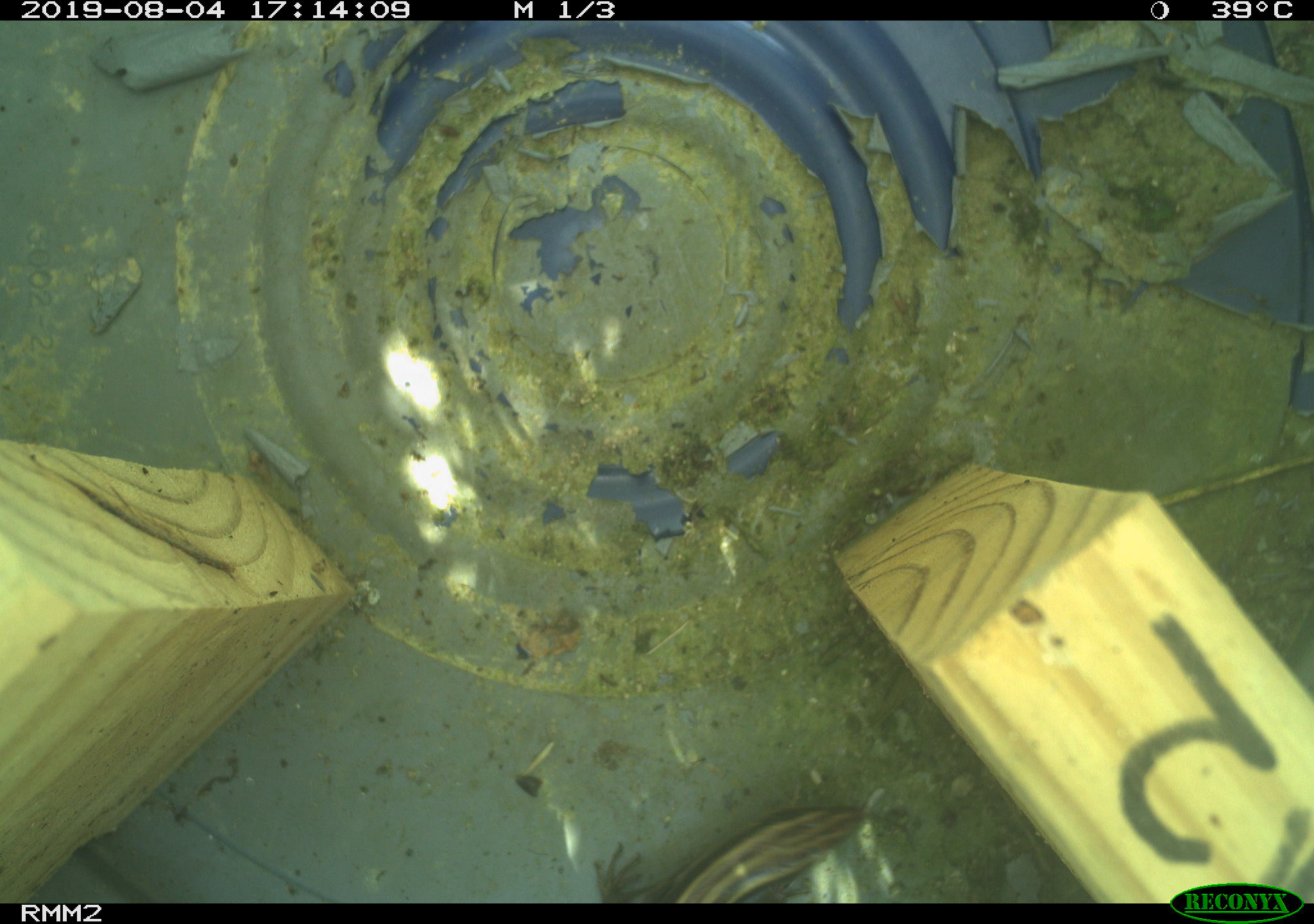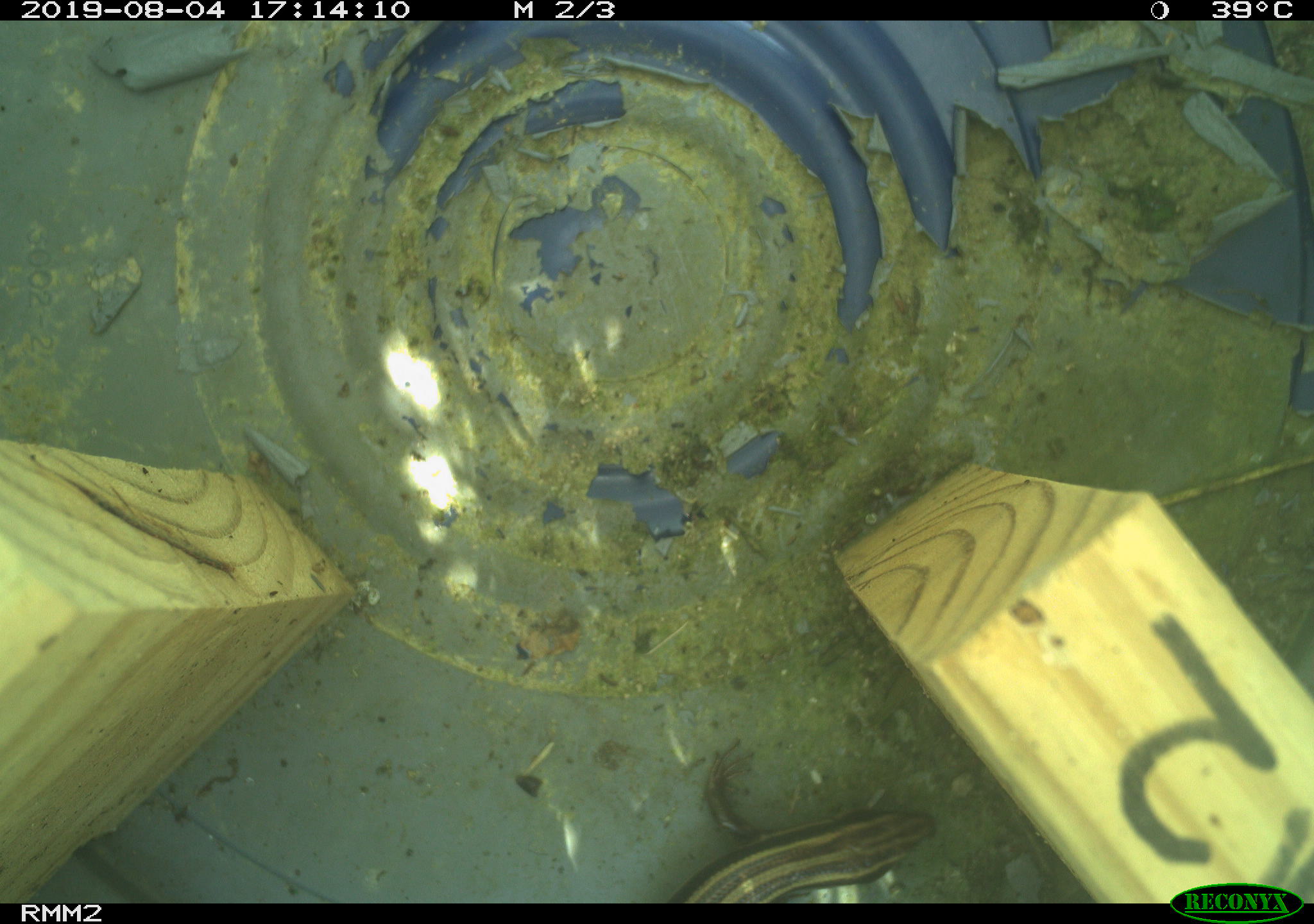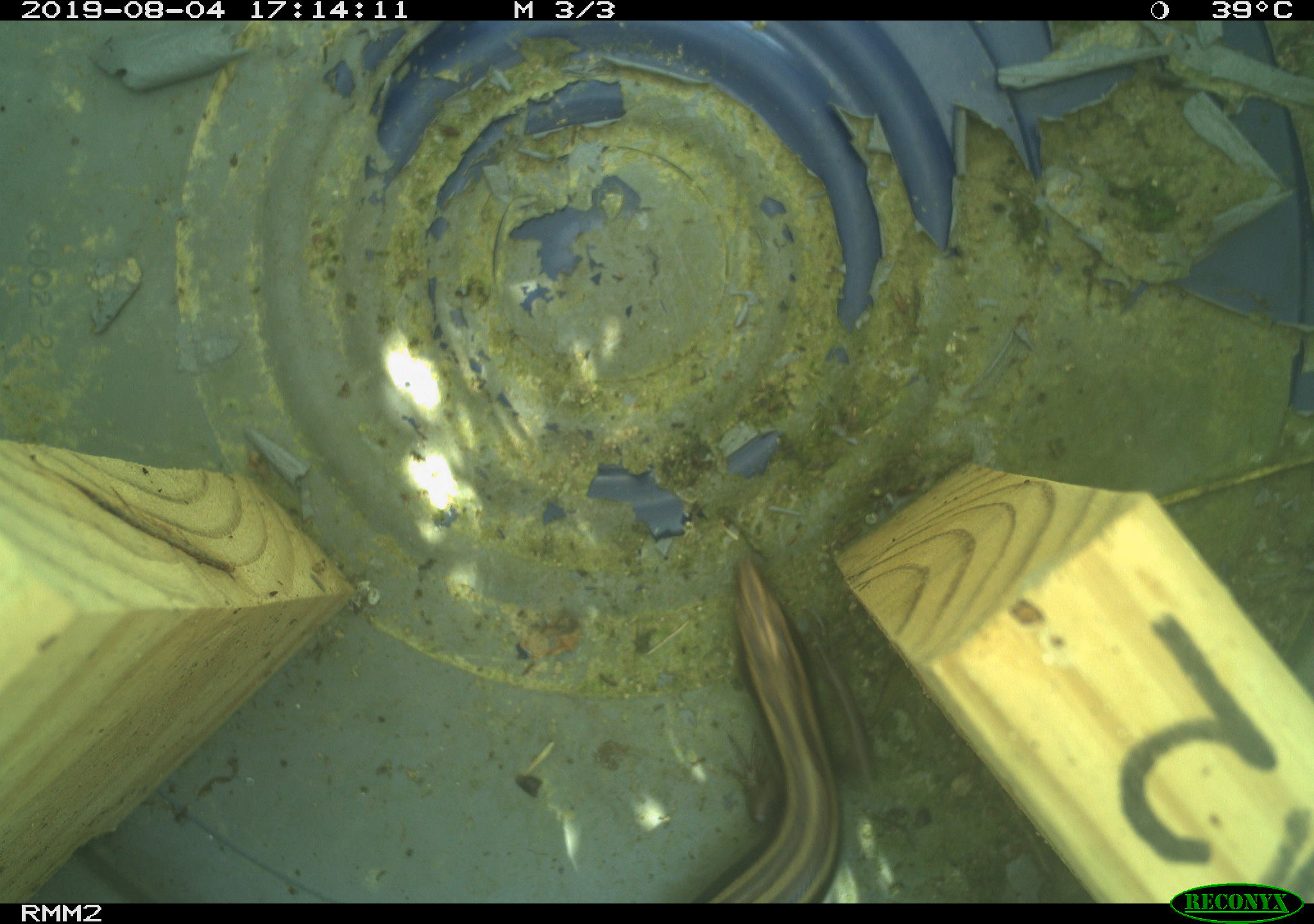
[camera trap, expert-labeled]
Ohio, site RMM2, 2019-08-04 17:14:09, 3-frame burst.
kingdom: Animalia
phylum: Chordata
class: Reptilia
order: Squamata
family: Scincidae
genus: Plestiodon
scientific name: Plestiodon fasciatus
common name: common five-lined skink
Common five-lined skink (Plestiodon fasciatus).